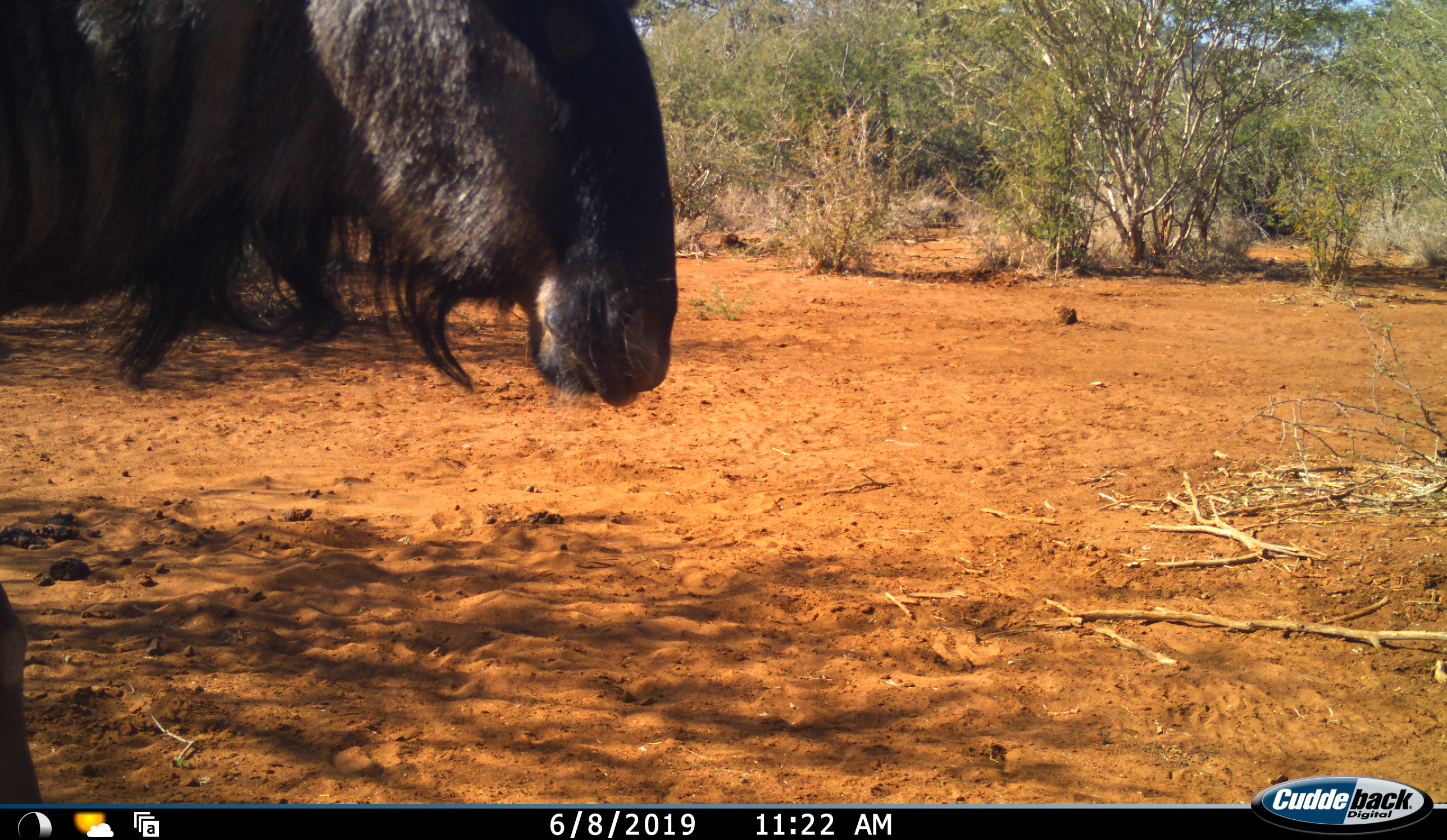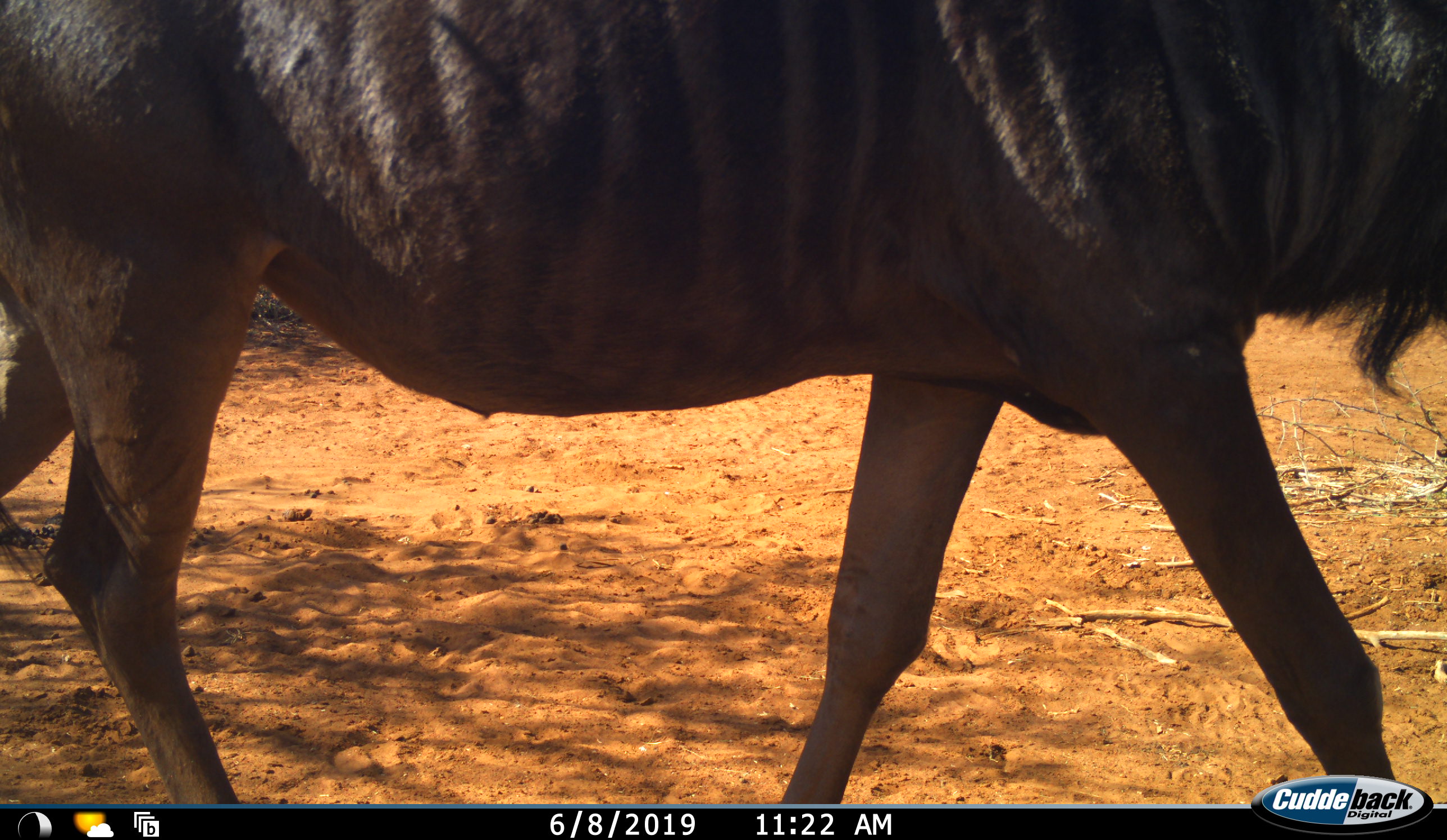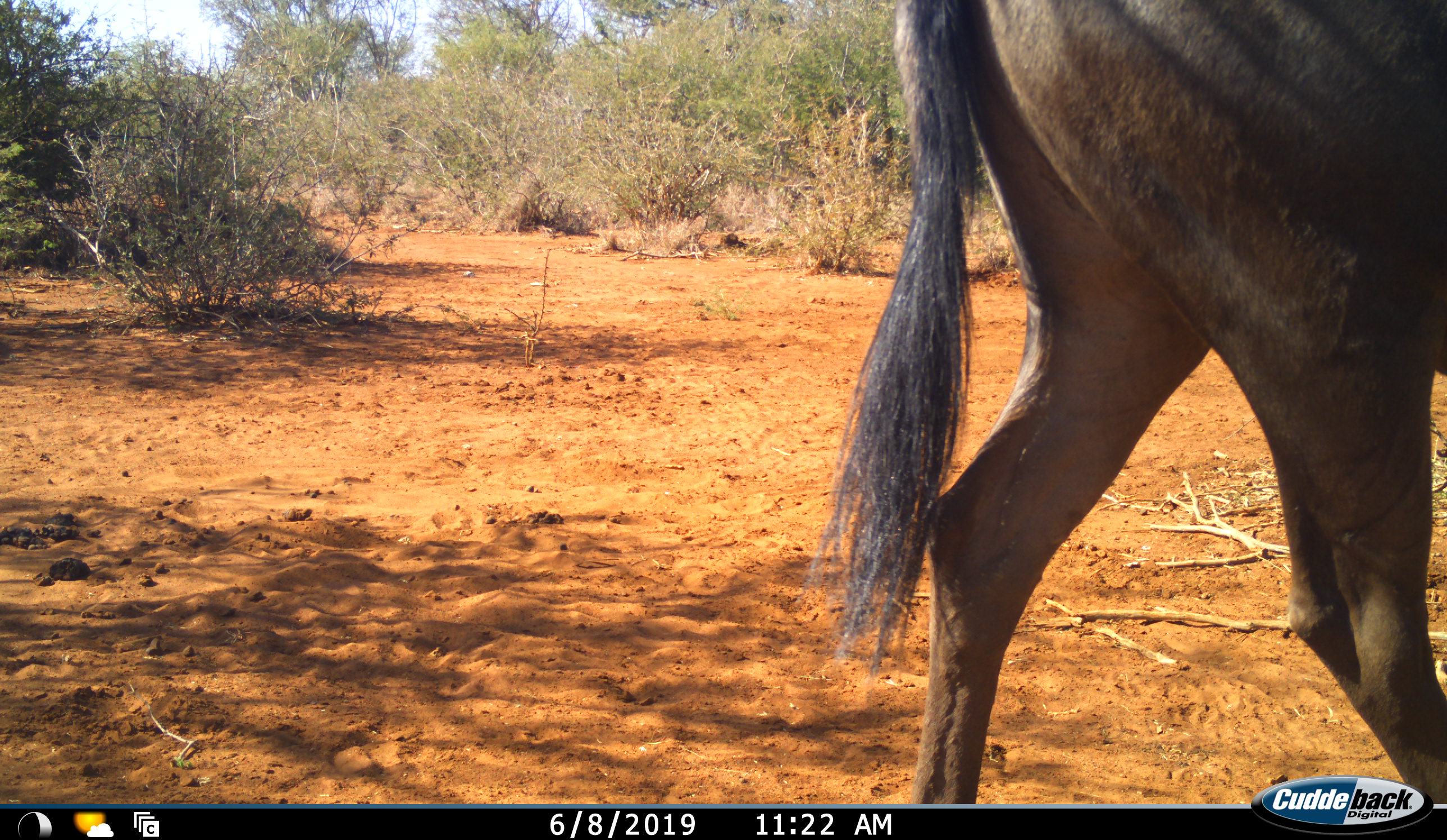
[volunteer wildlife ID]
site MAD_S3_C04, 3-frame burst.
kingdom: Animalia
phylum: Chordata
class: Mammalia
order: Artiodactyla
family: Bovidae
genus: Connochaetes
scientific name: Connochaetes taurinus taurinus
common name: blue wildebeest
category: wildebeestblue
Wildebeestblue (blue wildebeest) (Connochaetes taurinus taurinus), count 1. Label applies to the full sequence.